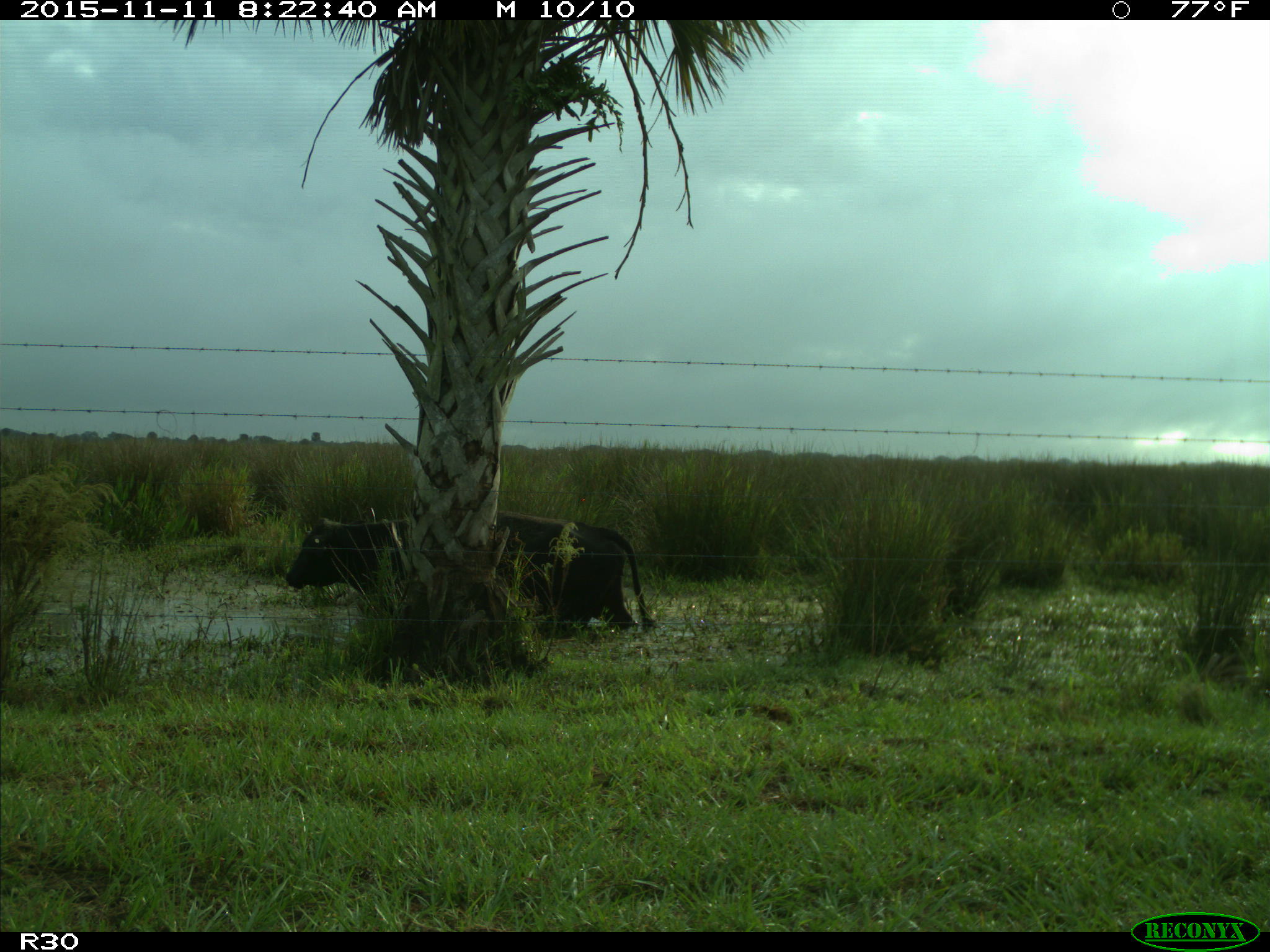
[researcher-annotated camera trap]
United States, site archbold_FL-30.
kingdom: Animalia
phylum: Chordata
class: Mammalia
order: Artiodactyla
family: Bovidae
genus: Bos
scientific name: Bos taurus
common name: domestic cow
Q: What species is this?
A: Bos taurus (domestic cow).